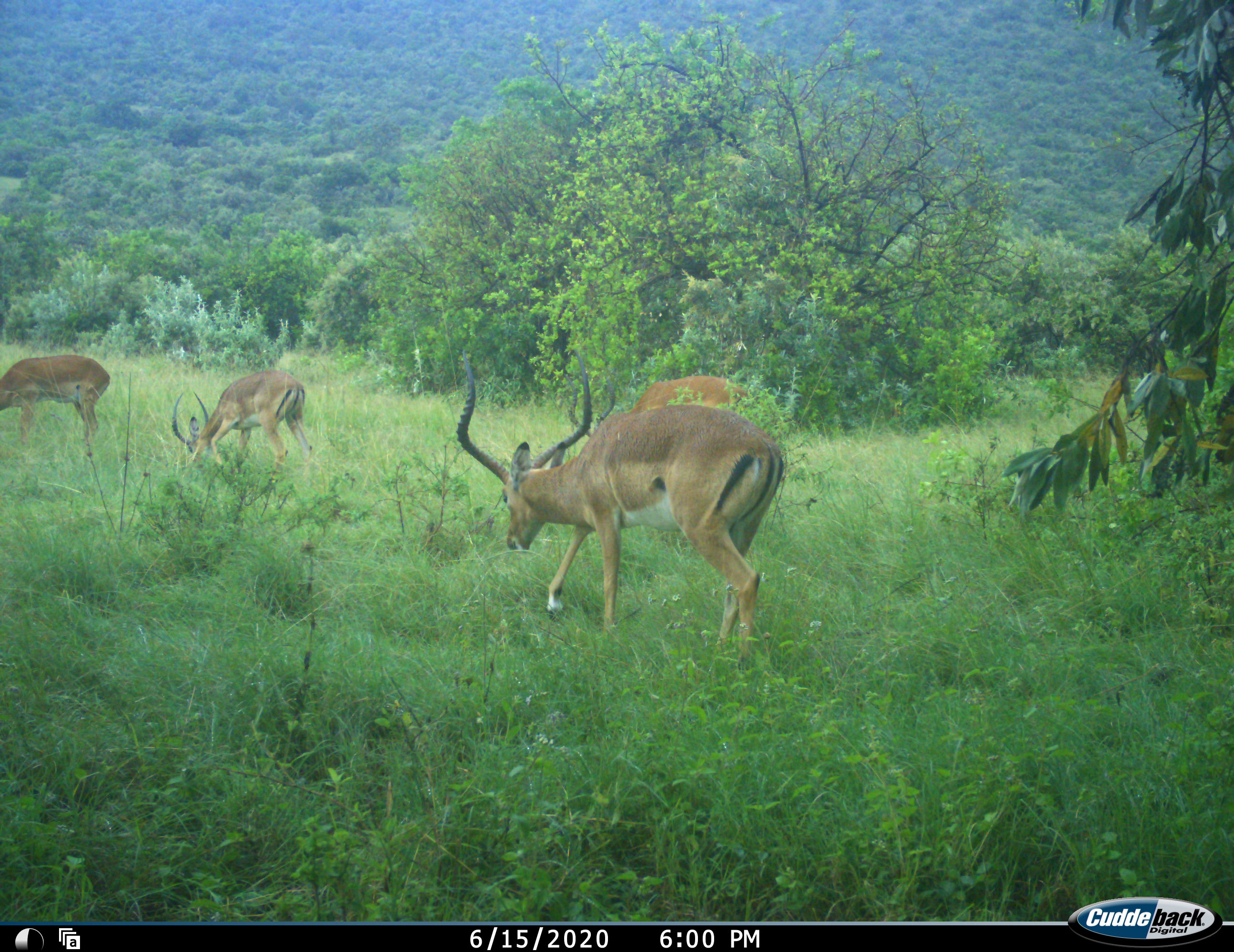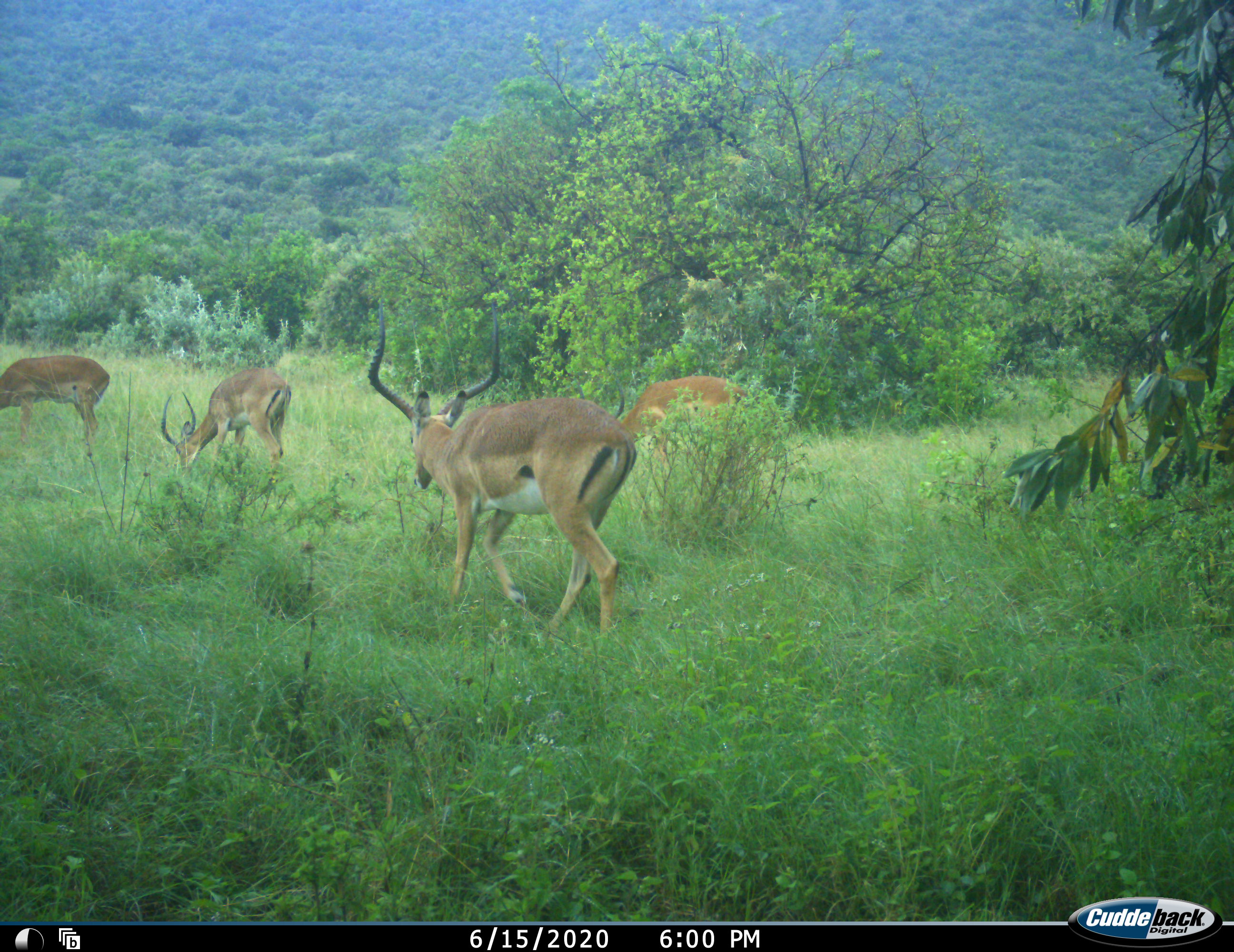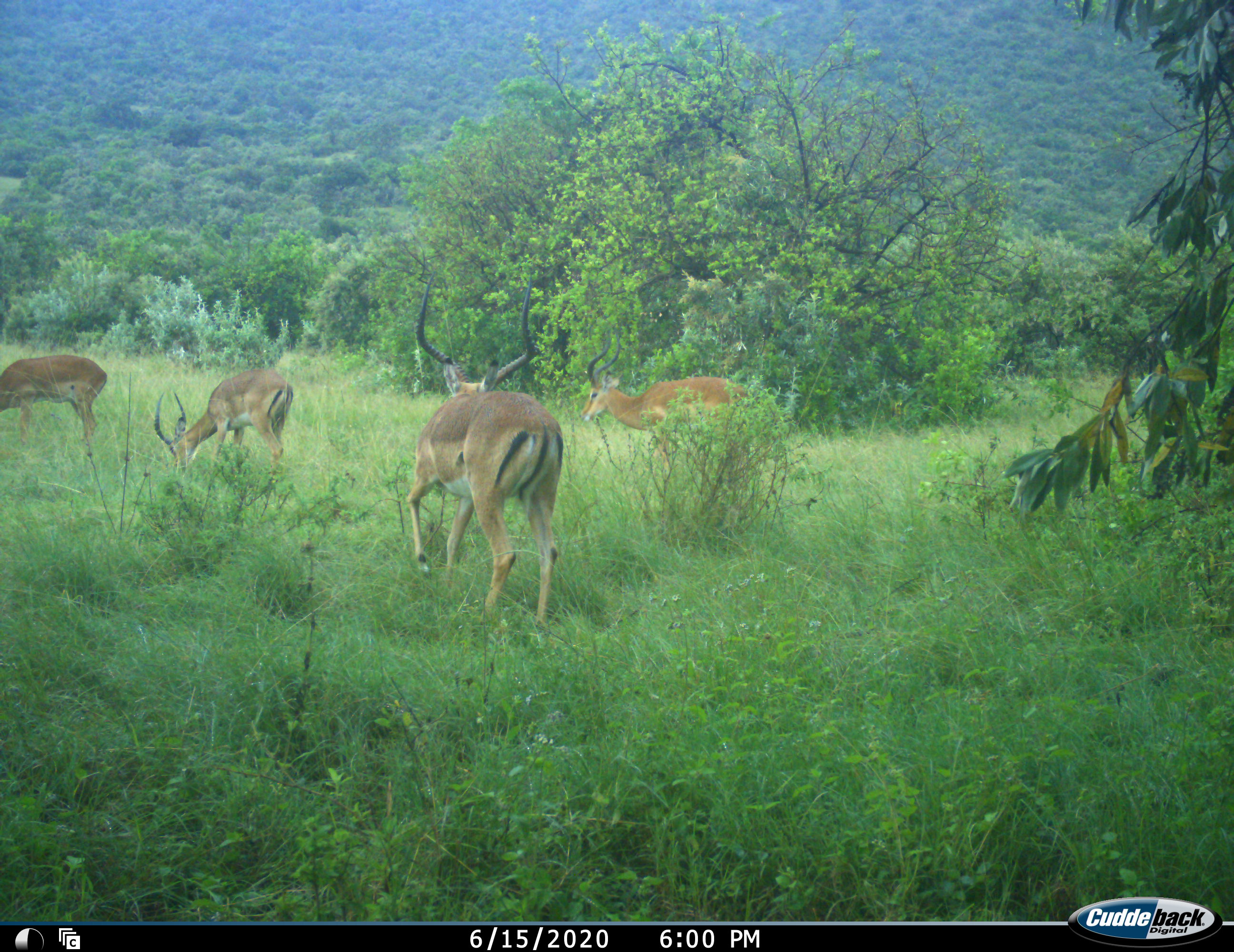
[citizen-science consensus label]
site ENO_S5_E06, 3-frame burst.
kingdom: Animalia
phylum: Chordata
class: Mammalia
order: Artiodactyla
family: Bovidae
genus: Aepyceros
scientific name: Aepyceros melampus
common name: impala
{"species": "impala (Aepyceros melampus)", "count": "4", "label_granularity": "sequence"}